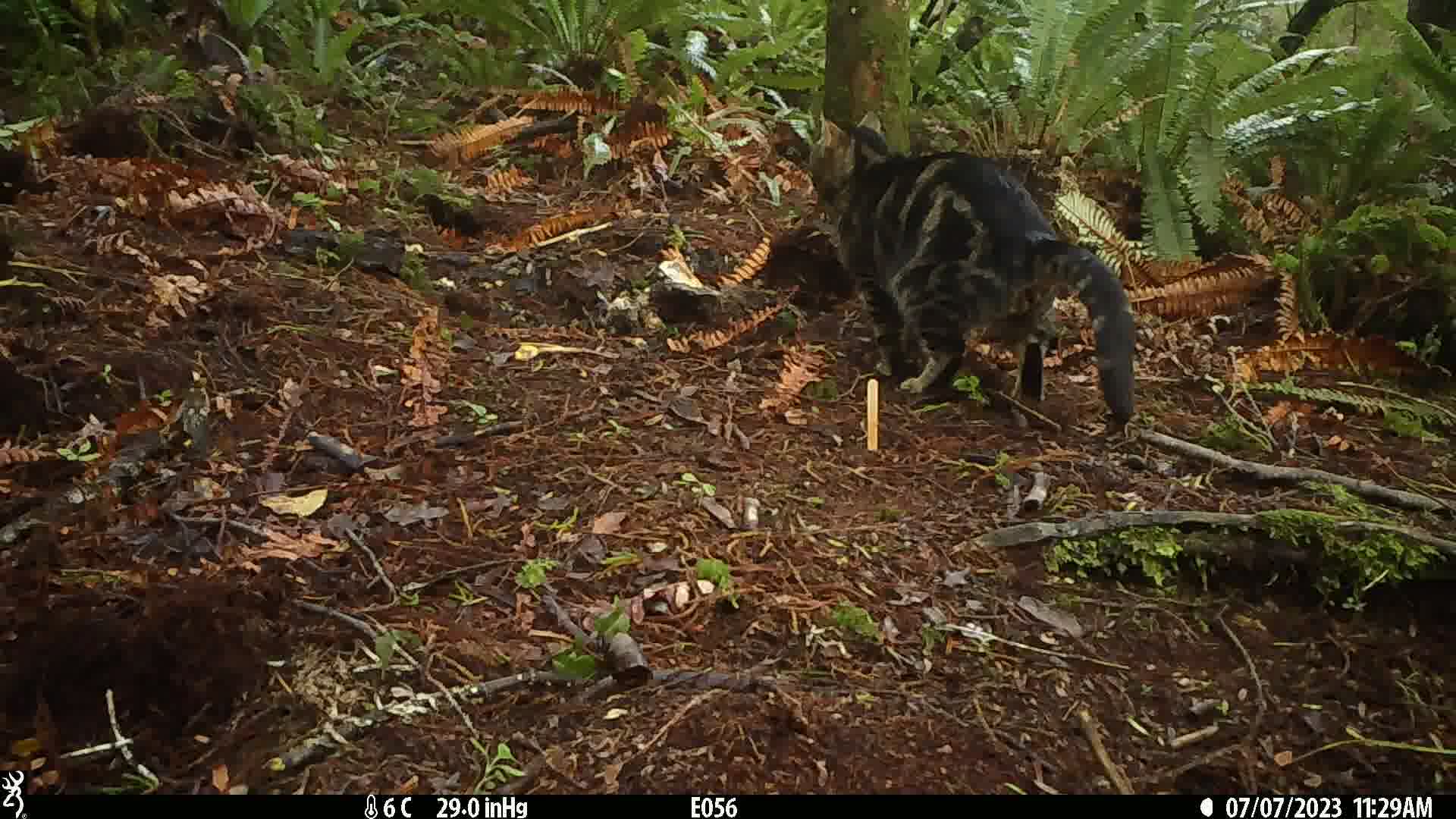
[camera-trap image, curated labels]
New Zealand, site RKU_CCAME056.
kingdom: Animalia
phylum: Chordata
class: Mammalia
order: Carnivora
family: Felidae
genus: Felis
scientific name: Felis catus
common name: domestic cat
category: cat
Cat (domestic cat) (Felis catus).